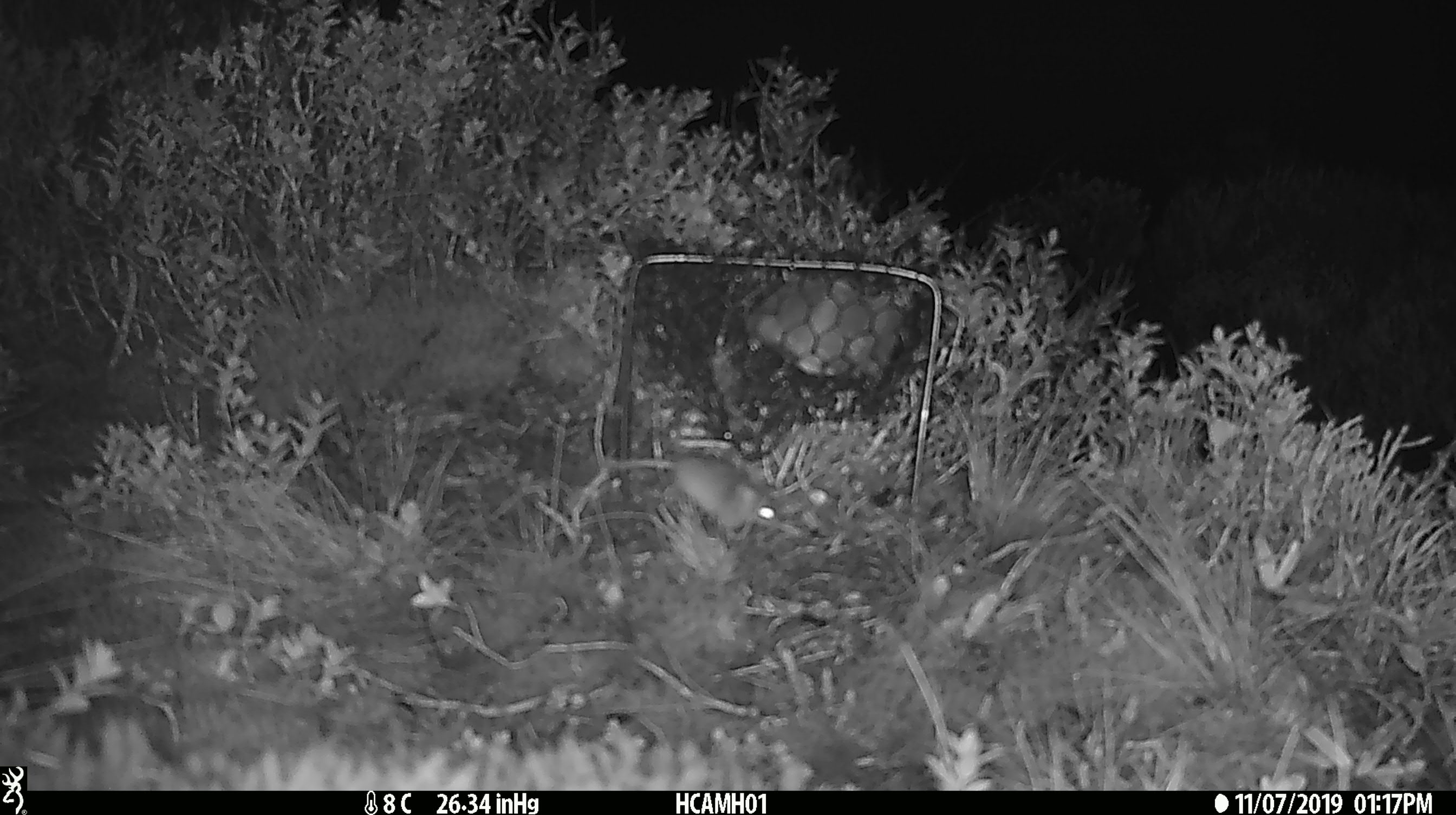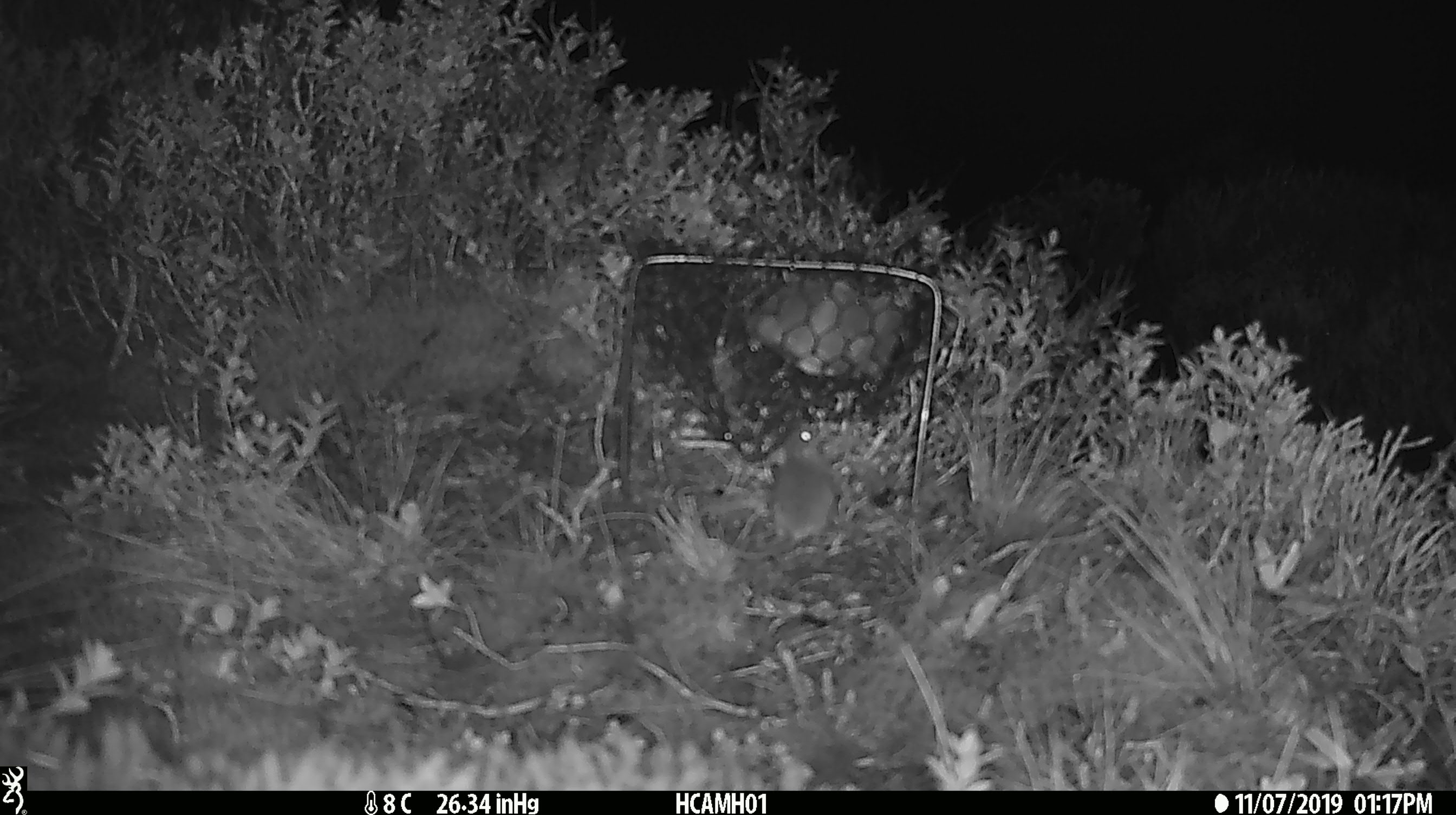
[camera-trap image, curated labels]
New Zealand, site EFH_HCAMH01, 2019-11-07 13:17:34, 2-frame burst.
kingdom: Animalia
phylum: Chordata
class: Mammalia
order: Rodentia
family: Muridae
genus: Mus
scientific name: Mus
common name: mouse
Mouse (Mus).